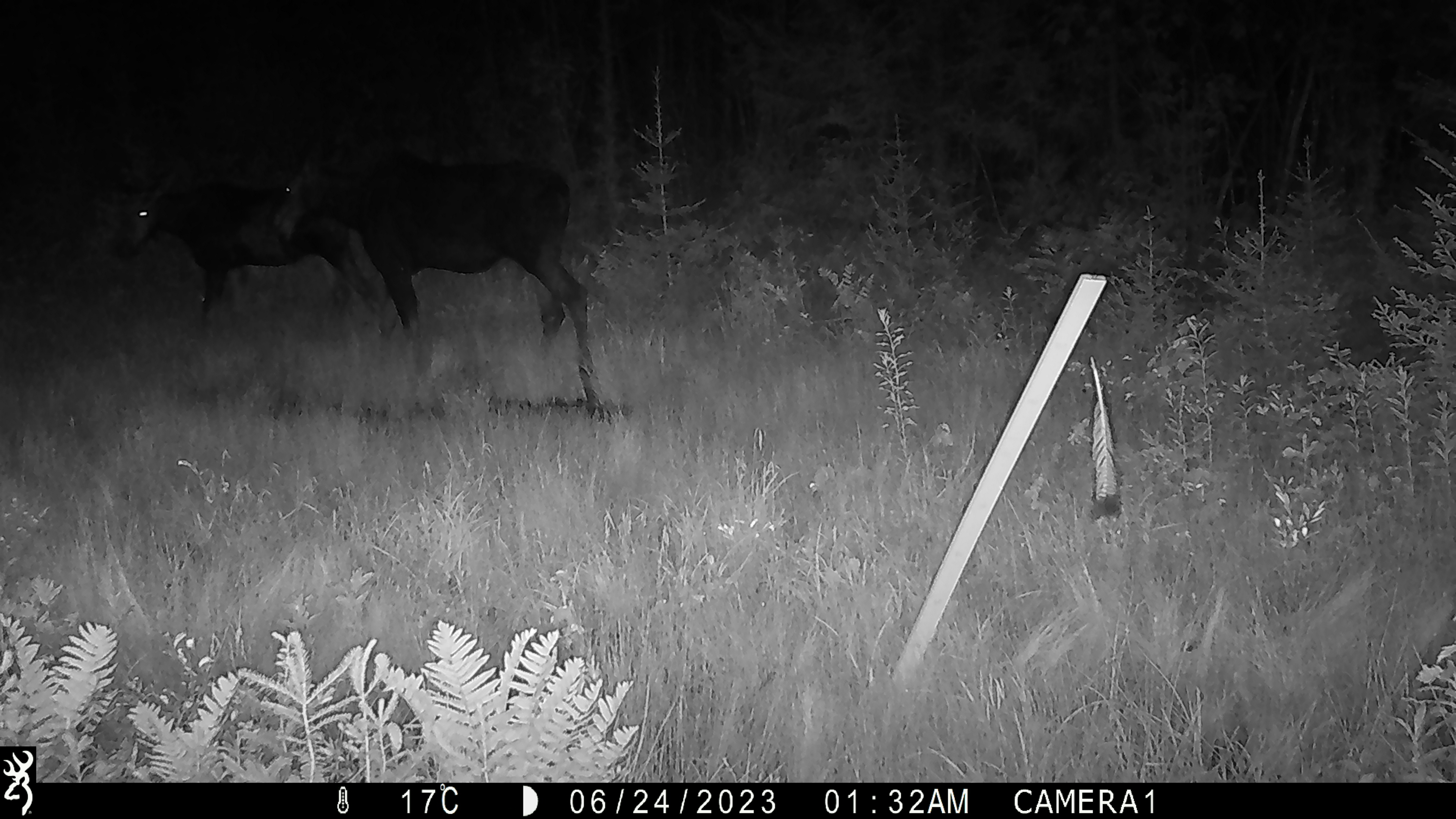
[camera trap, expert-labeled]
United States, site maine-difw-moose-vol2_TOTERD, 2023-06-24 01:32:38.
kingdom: Animalia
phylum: Chordata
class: Mammalia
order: Artiodactyla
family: Cervidae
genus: Alces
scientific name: Alces alces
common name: moose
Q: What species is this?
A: Moose (Alces alces).